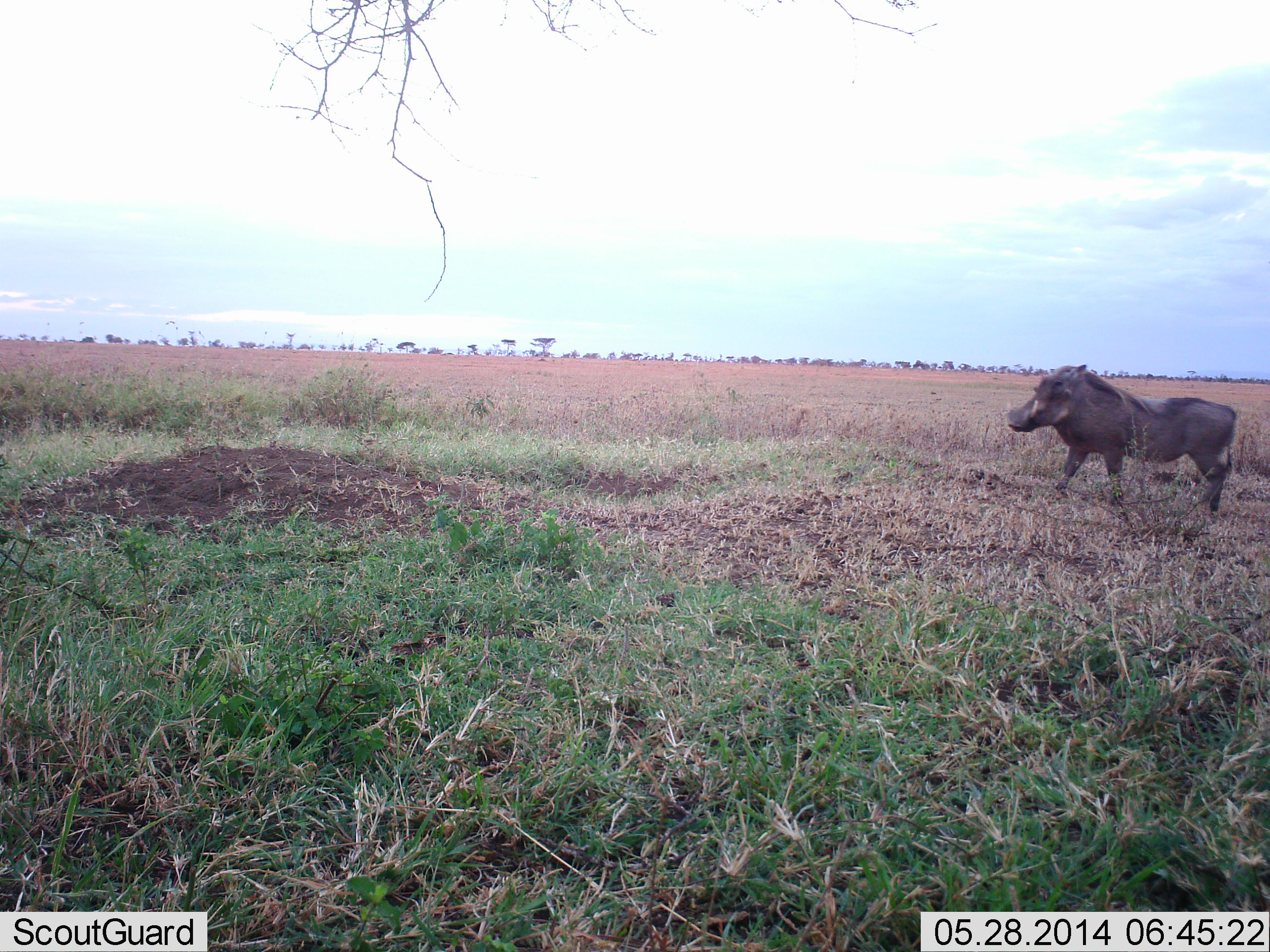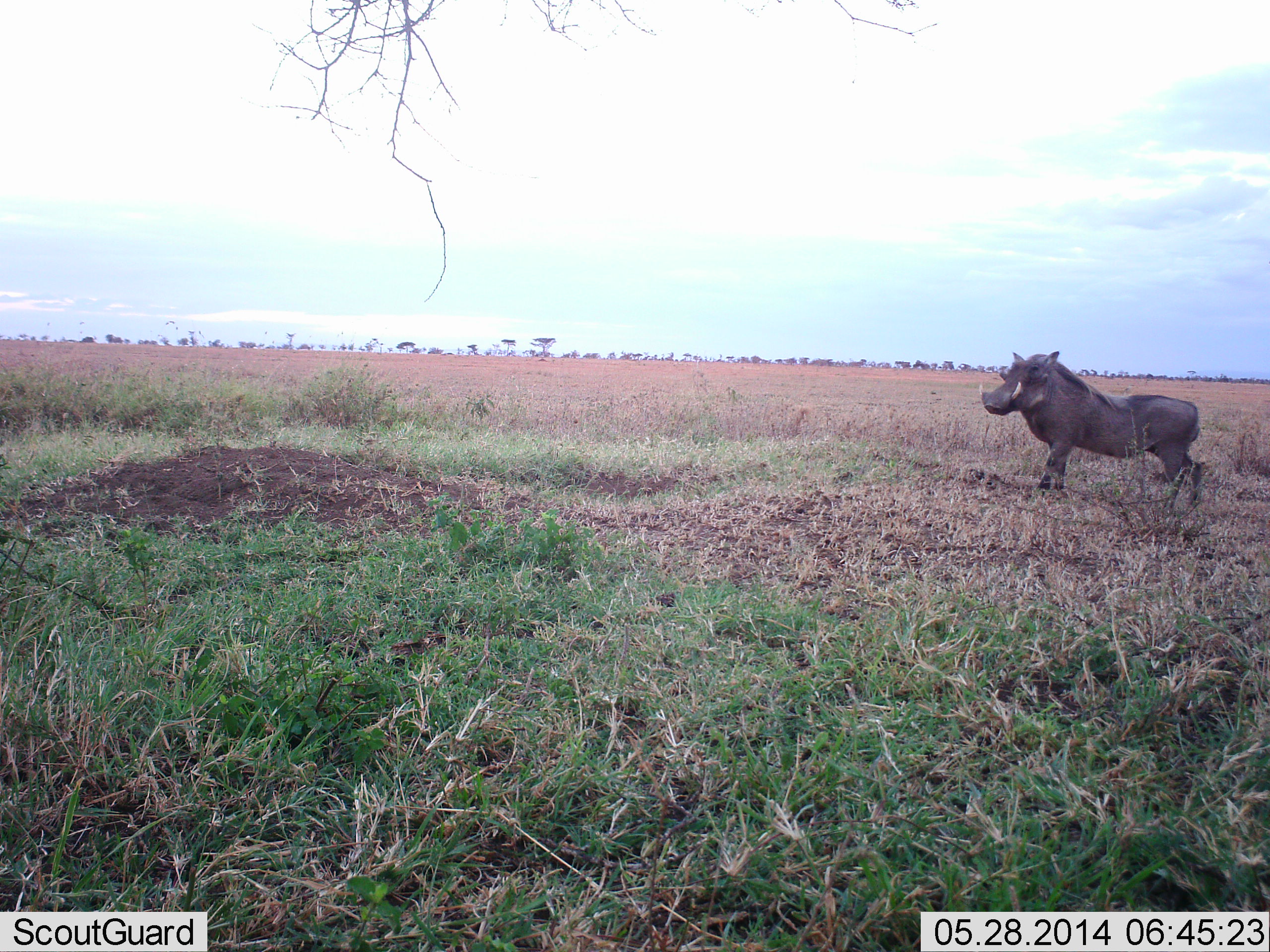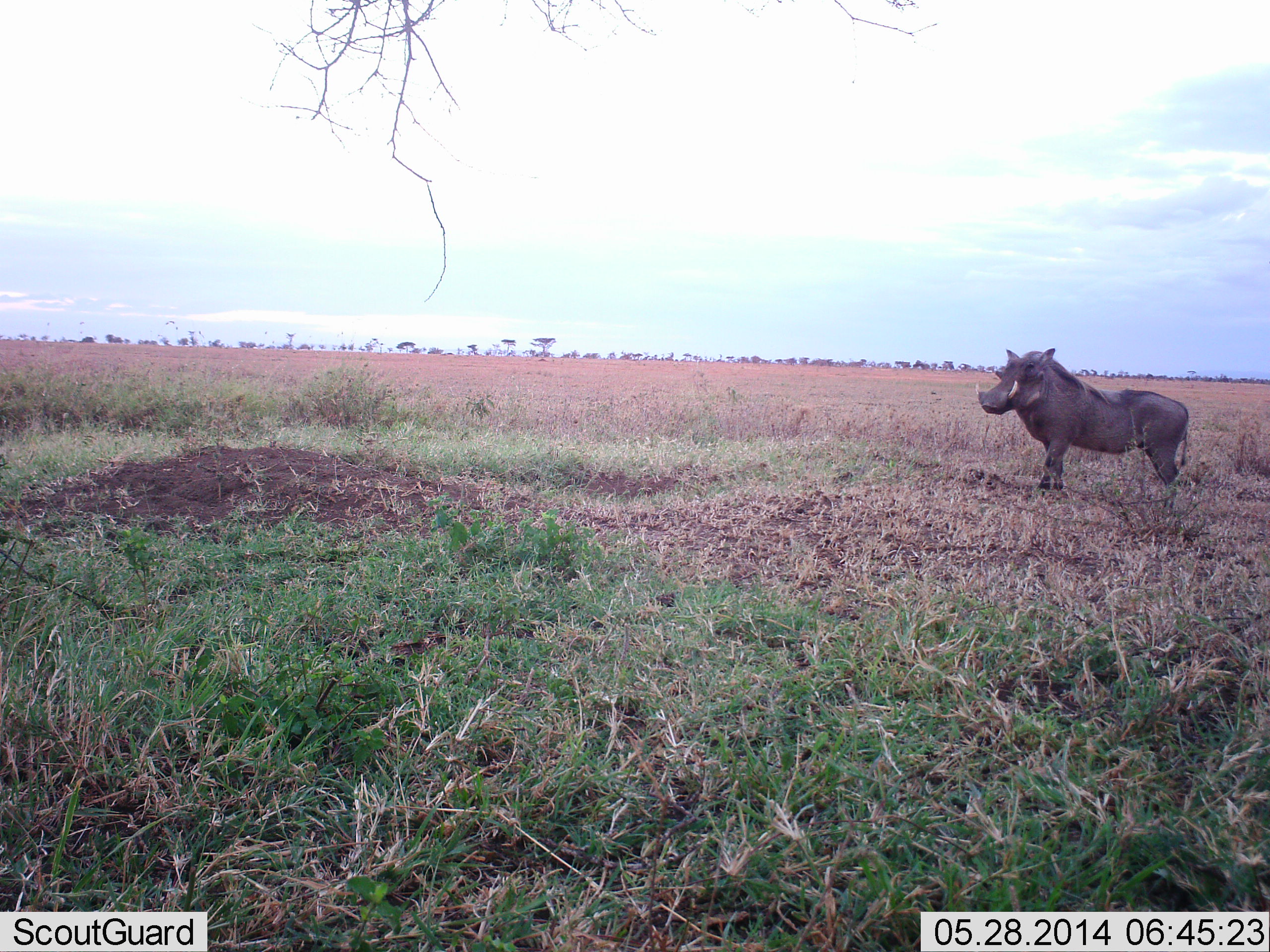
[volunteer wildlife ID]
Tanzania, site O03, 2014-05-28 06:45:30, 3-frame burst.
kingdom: Animalia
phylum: Chordata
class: Mammalia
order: Artiodactyla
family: Suidae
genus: Phacochoerus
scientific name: Phacochoerus africanus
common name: warthog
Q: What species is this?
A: Warthog (Phacochoerus africanus).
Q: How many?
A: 1.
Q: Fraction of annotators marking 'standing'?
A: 80%.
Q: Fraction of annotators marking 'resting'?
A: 0%.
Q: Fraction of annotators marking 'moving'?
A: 30%.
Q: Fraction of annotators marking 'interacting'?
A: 0%.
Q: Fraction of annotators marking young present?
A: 0%.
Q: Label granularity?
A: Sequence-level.